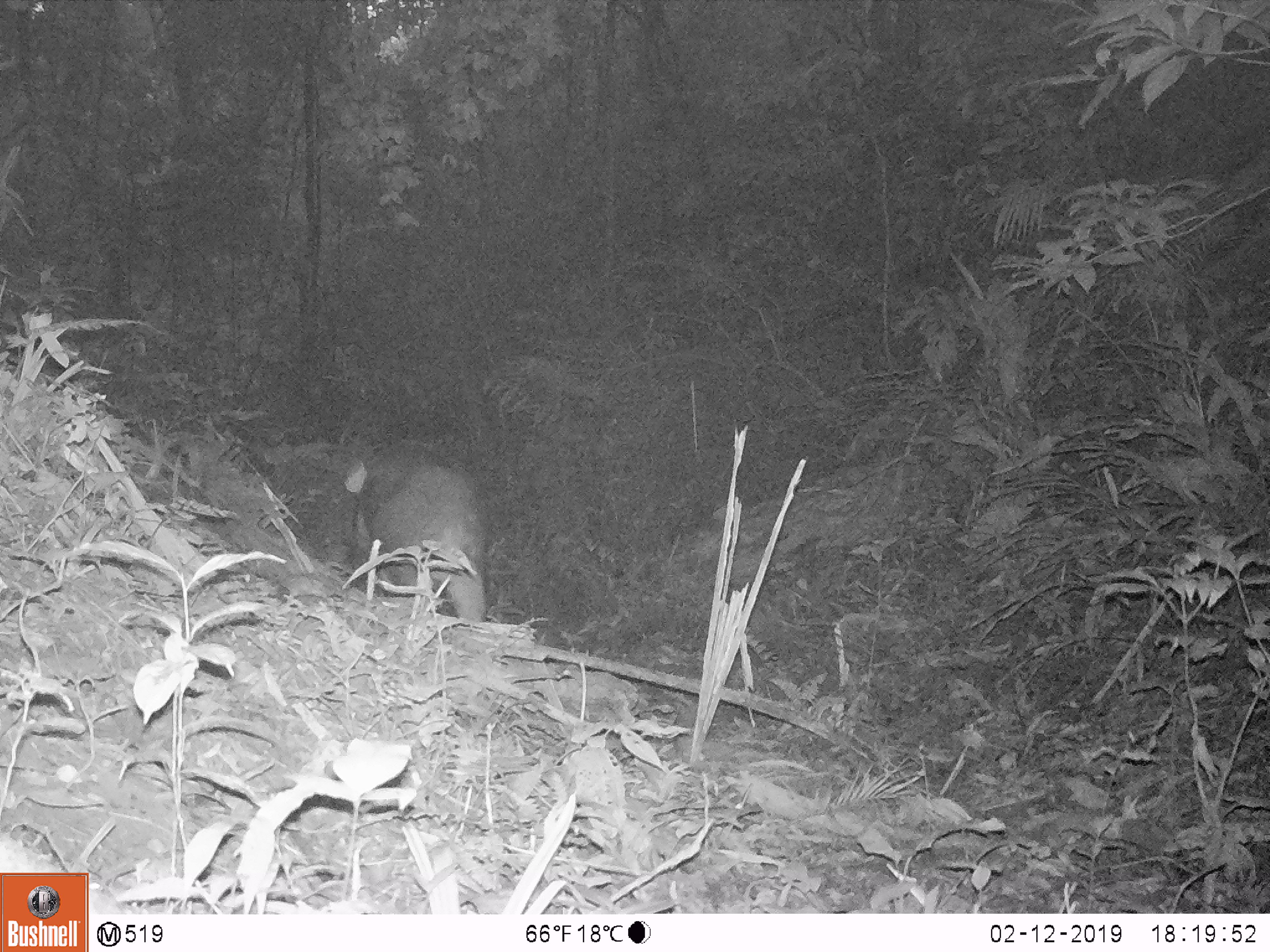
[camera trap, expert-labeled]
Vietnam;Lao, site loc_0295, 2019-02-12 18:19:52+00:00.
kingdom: Animalia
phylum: Chordata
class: Mammalia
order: Artiodactyla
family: Suidae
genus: Sus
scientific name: Sus scrofa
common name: eurasian wild pig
Eurasian wild pig (Sus scrofa). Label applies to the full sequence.